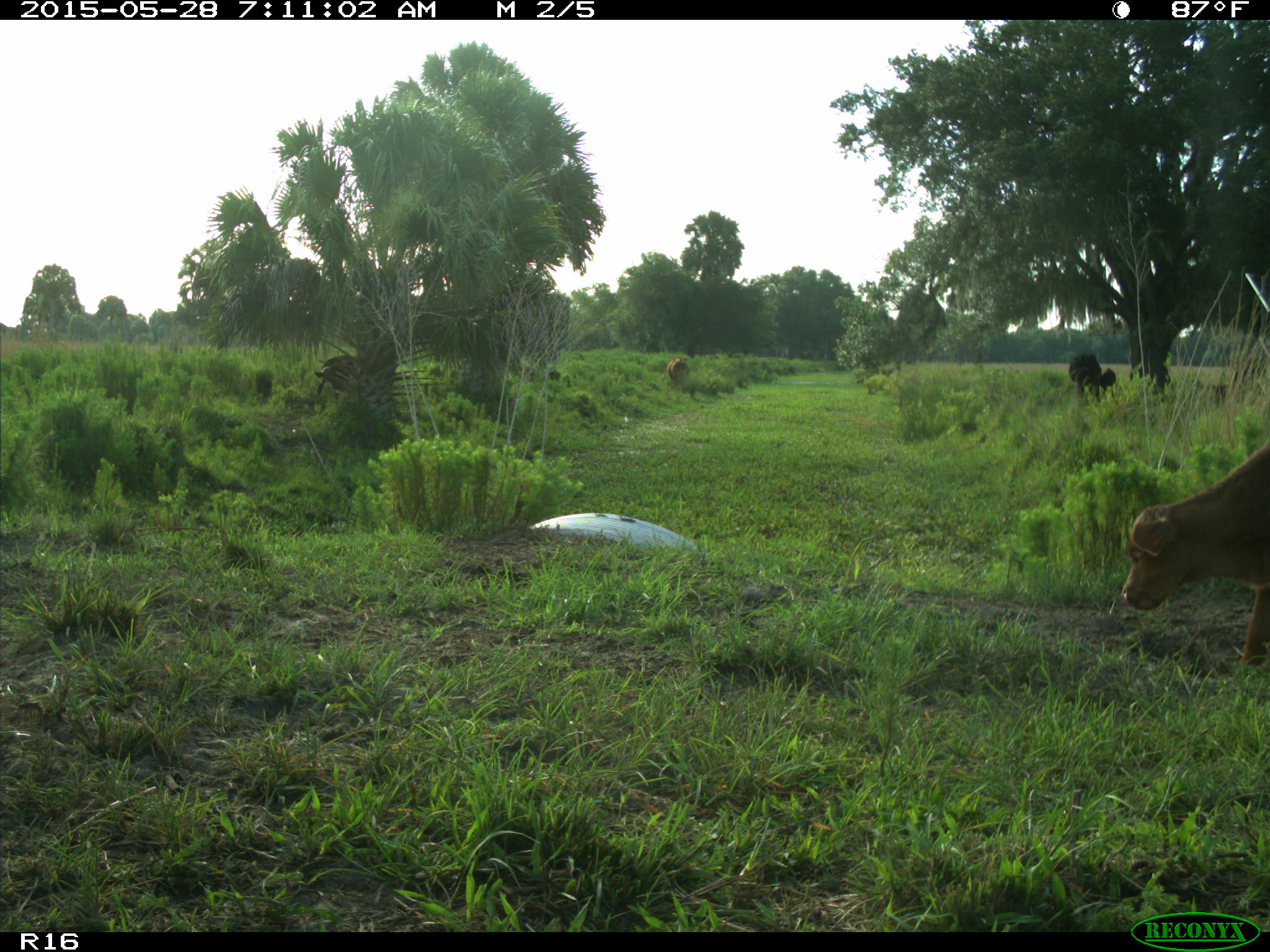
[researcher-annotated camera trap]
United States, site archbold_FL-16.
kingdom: Animalia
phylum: Chordata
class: Mammalia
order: Artiodactyla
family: Bovidae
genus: Bos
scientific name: Bos taurus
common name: domestic cow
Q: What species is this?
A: Bos taurus (domestic cow).